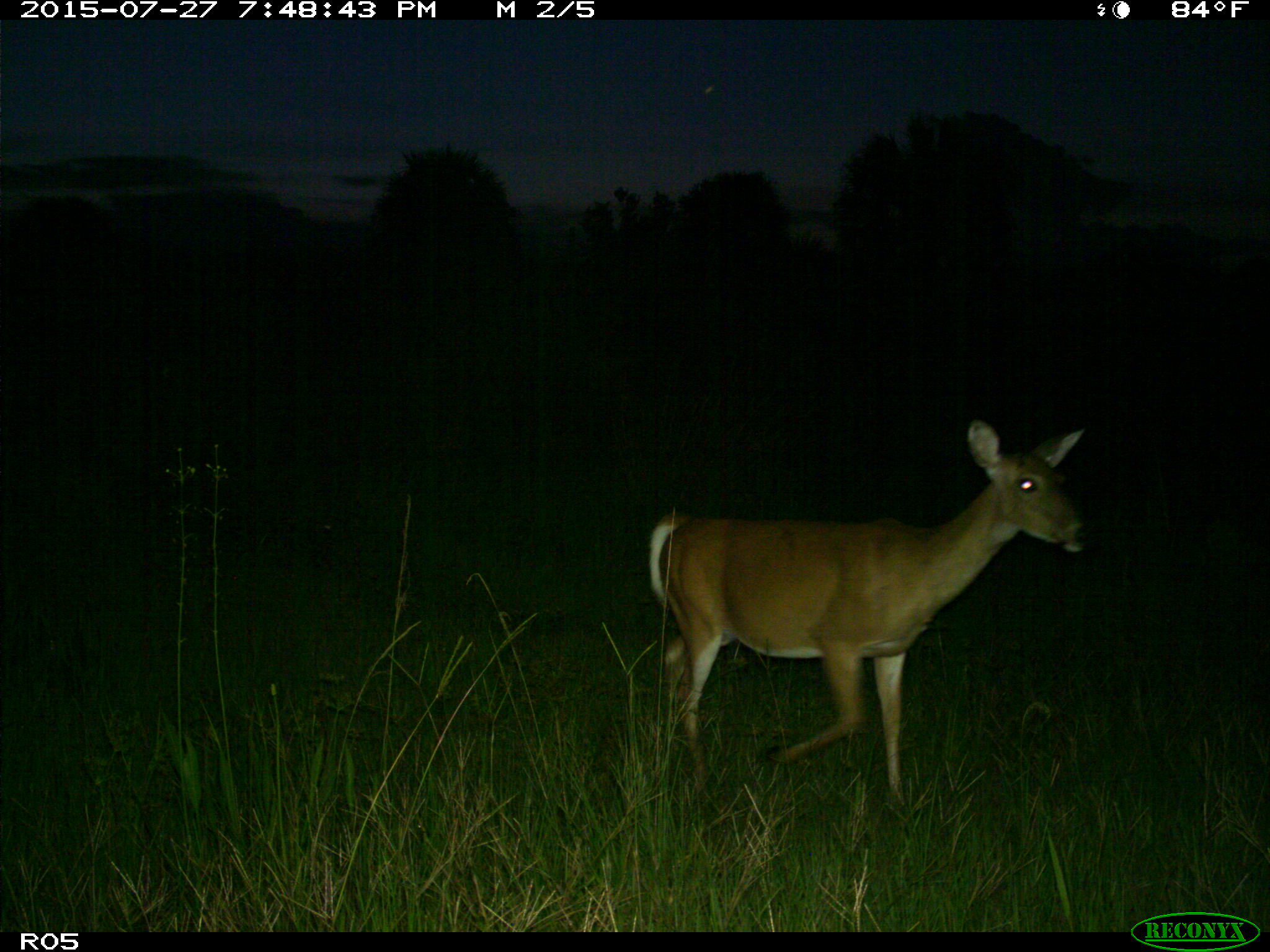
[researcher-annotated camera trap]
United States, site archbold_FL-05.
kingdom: Animalia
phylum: Chordata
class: Mammalia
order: Artiodactyla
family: Cervidae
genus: Odocoileus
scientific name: Odocoileus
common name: deer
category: unidentified deer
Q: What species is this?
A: Unidentified deer (deer) (Odocoileus).